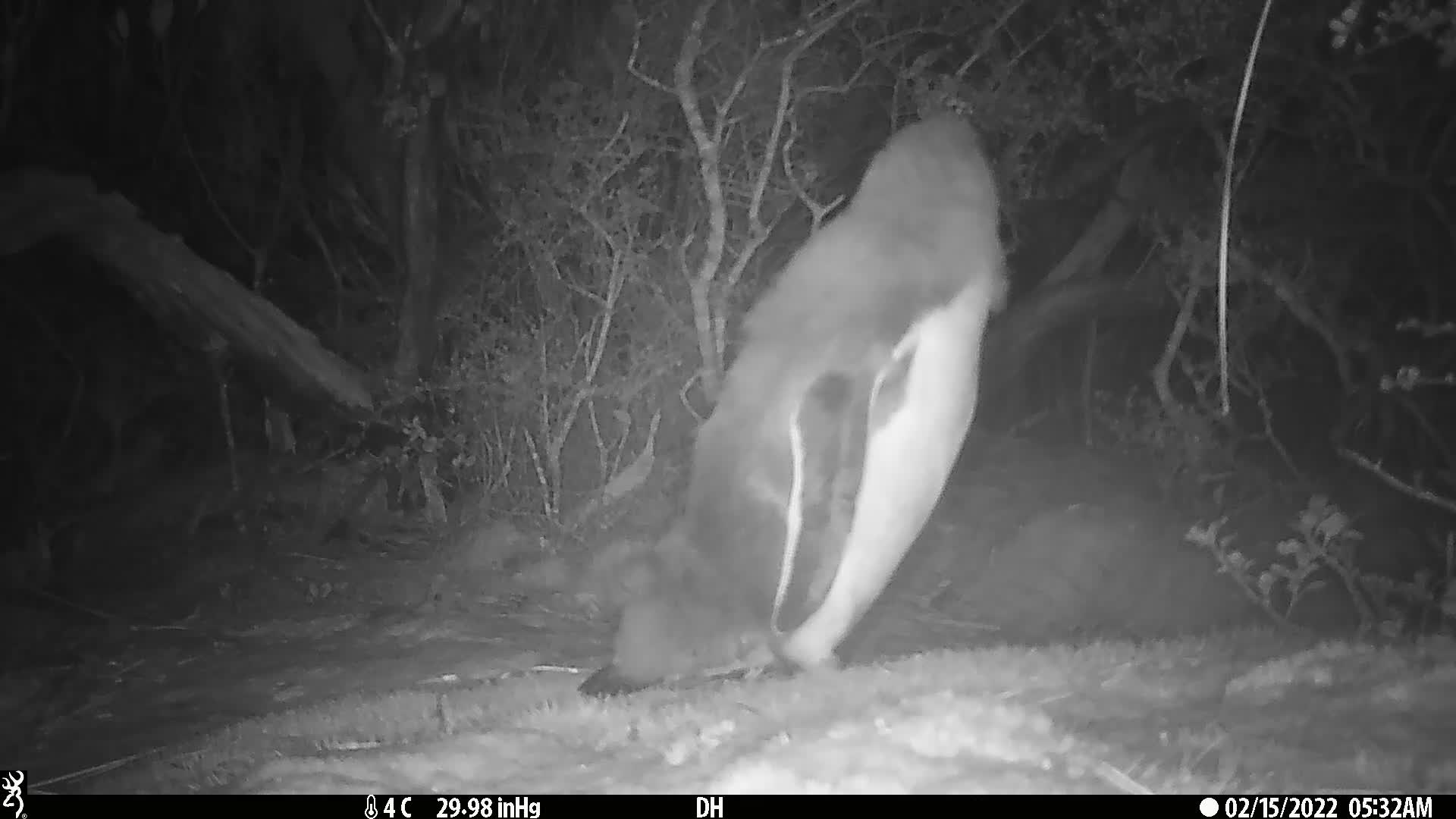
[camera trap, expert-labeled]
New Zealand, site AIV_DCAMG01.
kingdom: Animalia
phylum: Chordata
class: Aves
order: Sphenisciformes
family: Spheniscidae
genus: Megadyptes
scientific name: Megadyptes antipodes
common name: yellow-eyed penguin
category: yellow eyed penguin